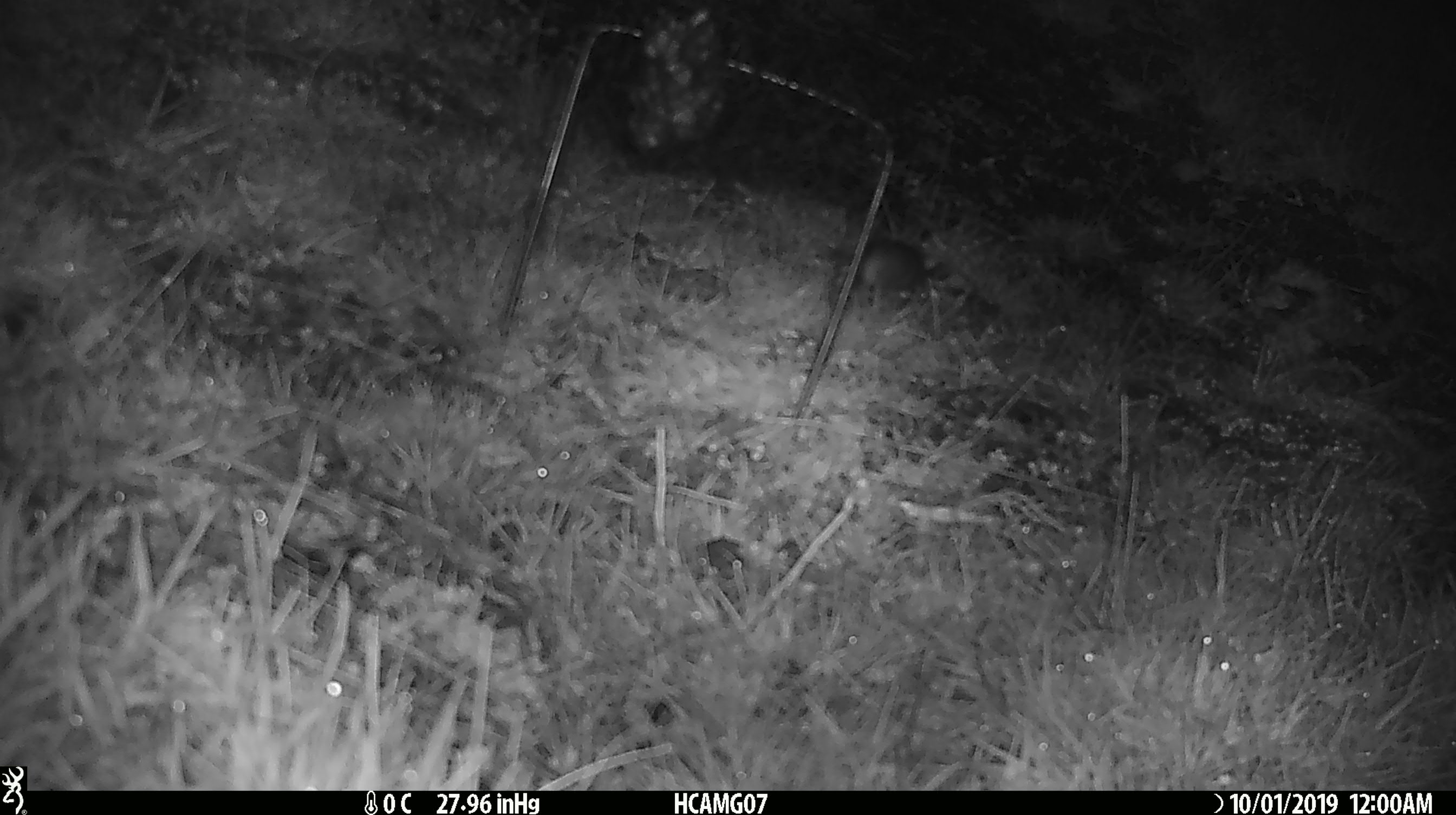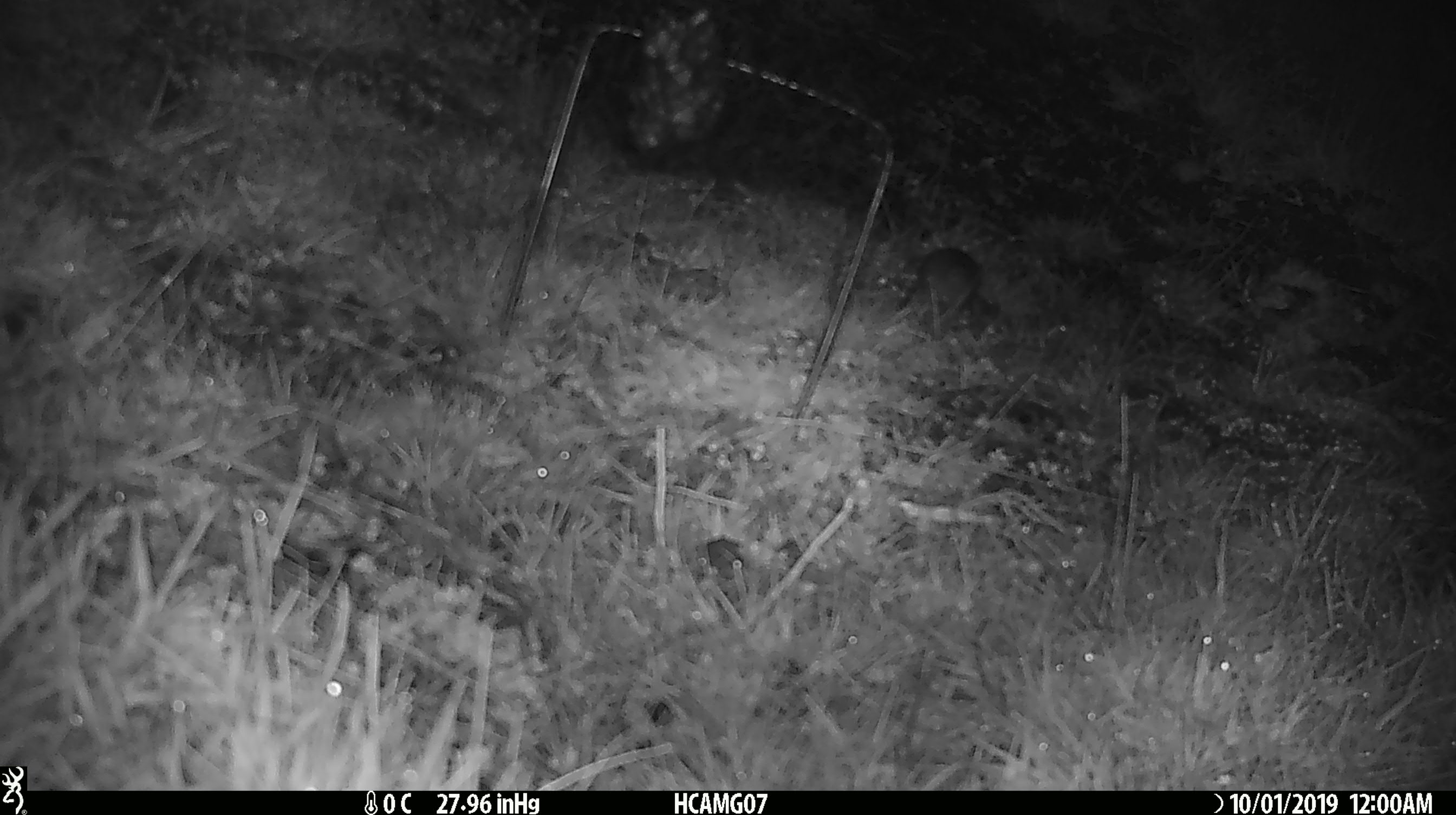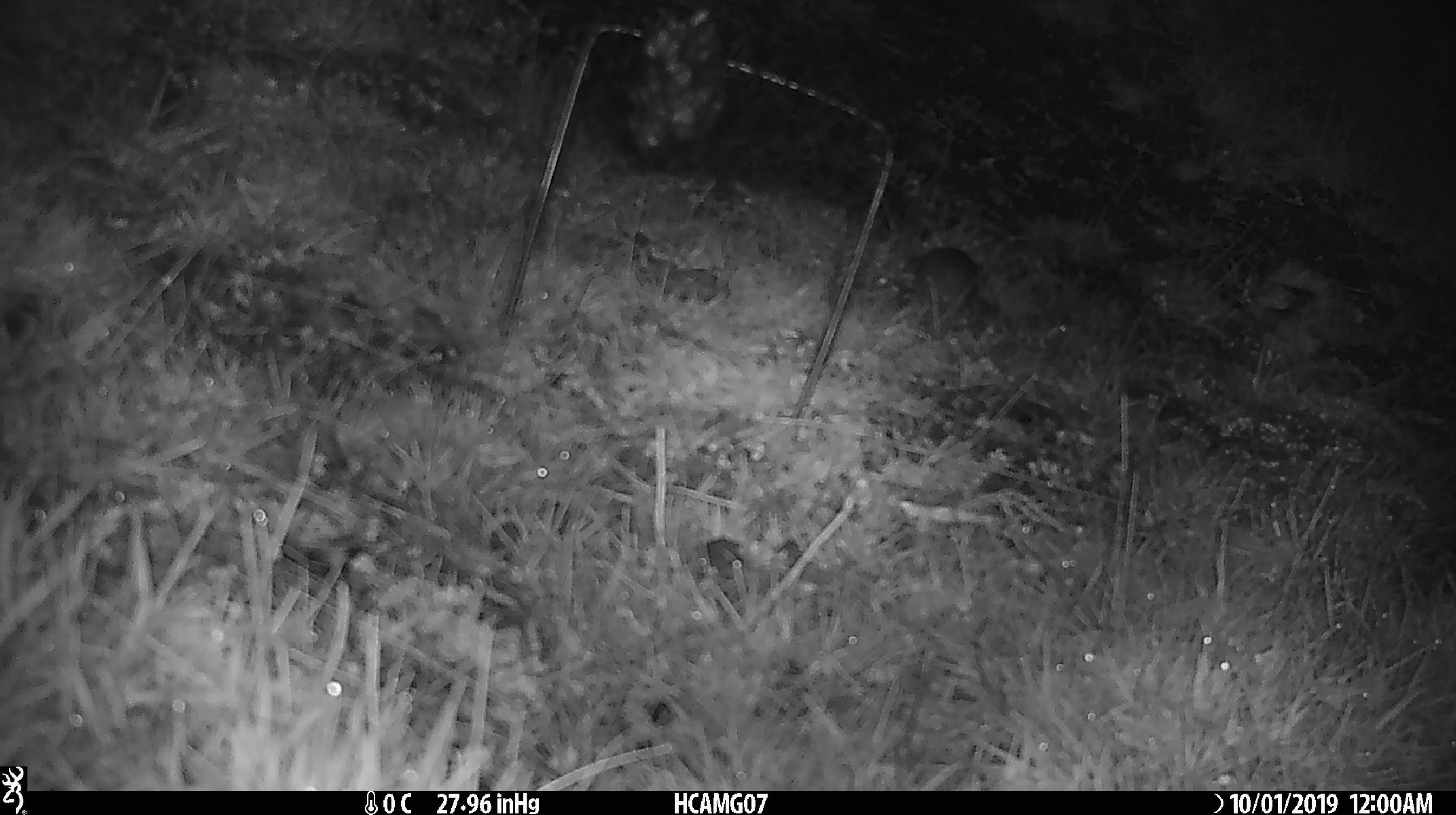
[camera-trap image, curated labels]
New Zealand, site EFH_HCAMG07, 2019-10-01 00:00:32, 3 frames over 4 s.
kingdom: Animalia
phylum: Chordata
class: Mammalia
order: Rodentia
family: Muridae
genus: Mus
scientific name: Mus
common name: mouse